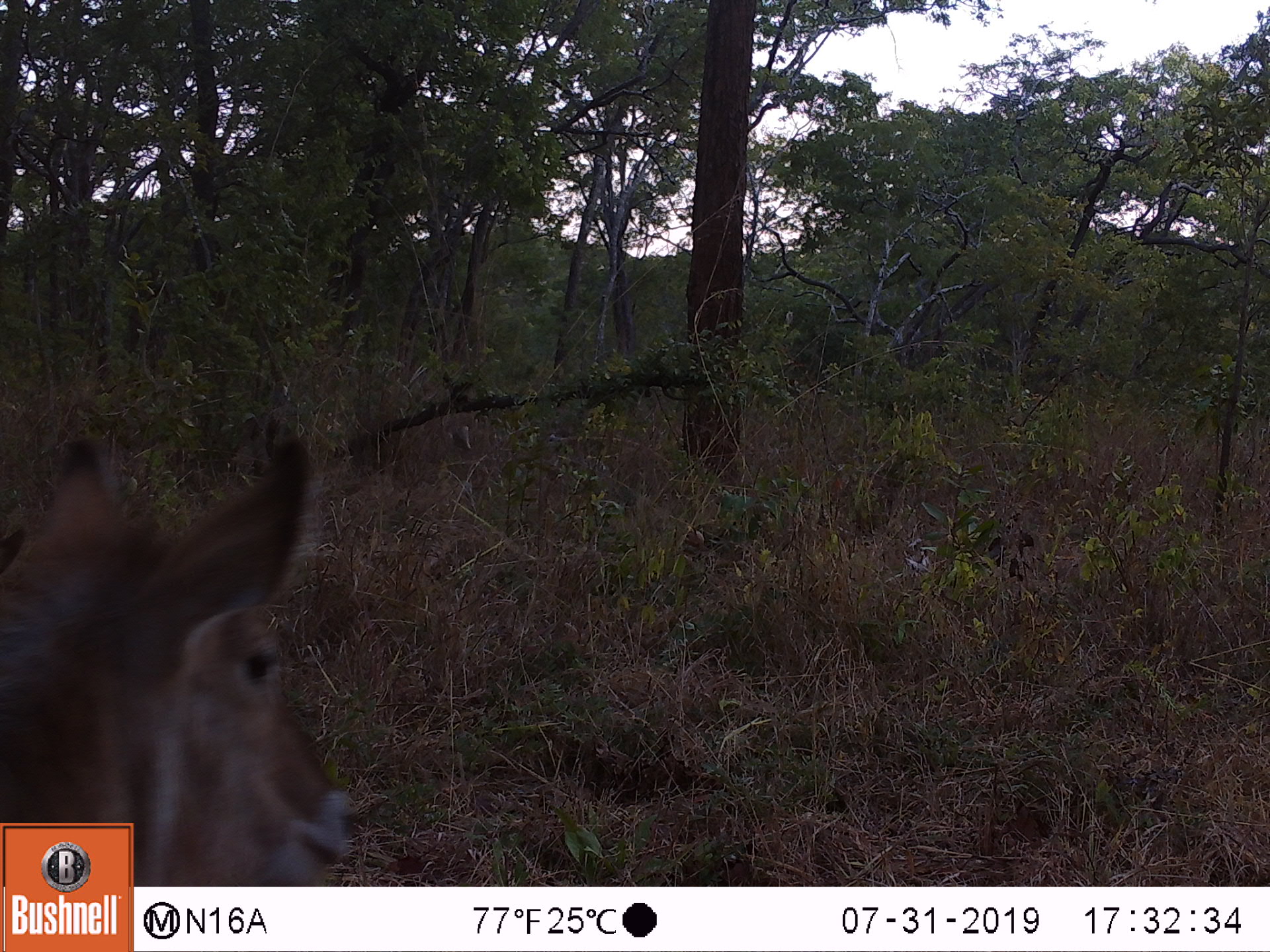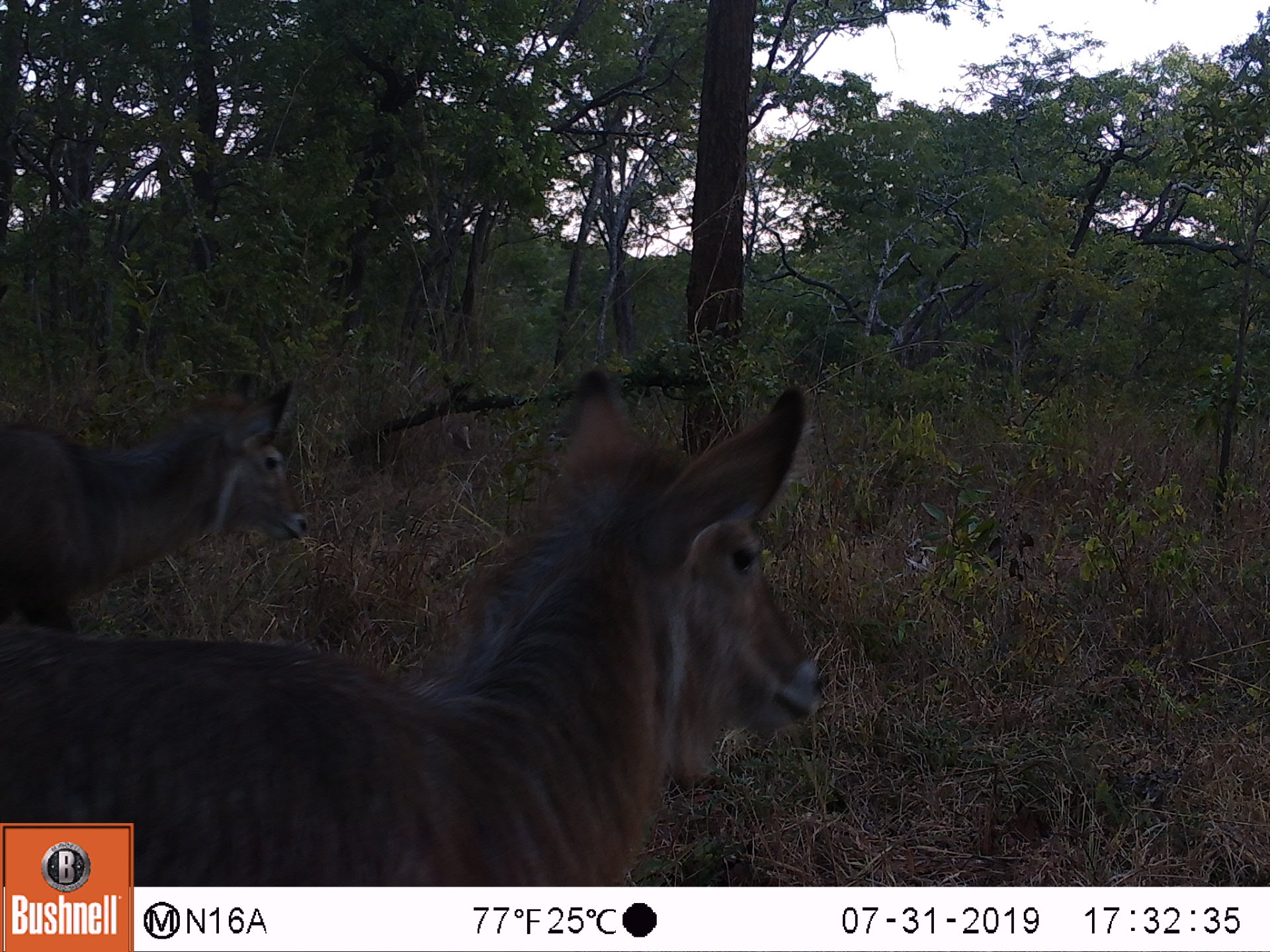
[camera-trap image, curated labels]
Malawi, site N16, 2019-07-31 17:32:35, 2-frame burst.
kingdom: Animalia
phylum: Chordata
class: Mammalia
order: Artiodactyla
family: Bovidae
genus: Kobus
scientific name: Kobus ellipsiprymnus ellipsiprymnus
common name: common waterbuck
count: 1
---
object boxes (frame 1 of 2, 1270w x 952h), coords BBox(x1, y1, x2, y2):
common waterbuck: BBox(3, 434, 315, 818)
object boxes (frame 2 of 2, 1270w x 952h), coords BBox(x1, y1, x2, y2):
common waterbuck: BBox(138, 394, 824, 882); BBox(10, 356, 287, 587)